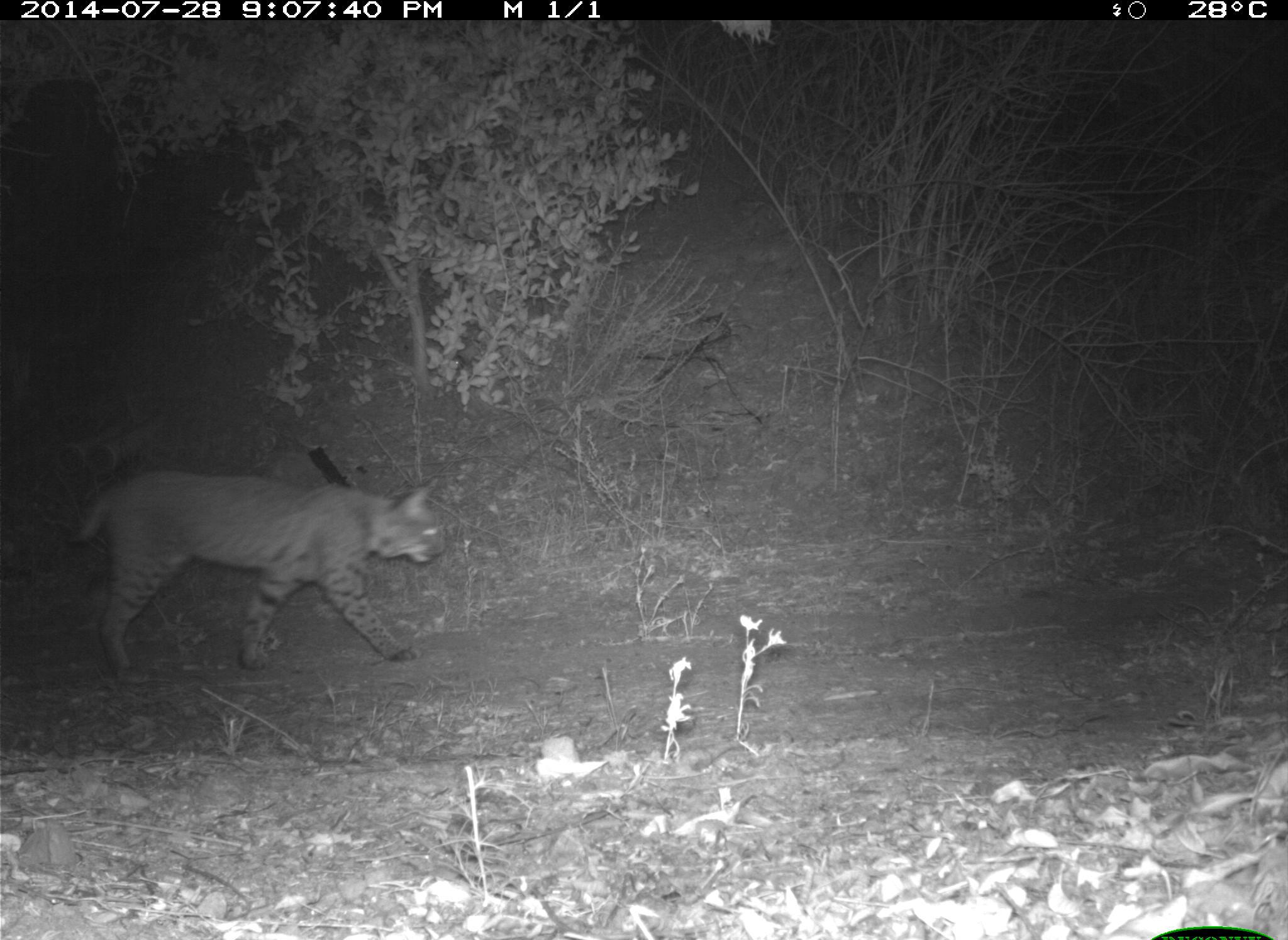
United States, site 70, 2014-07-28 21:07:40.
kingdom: Animalia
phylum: Chordata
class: Mammalia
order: Carnivora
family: Felidae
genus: Lynx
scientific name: Lynx rufus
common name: bobcat